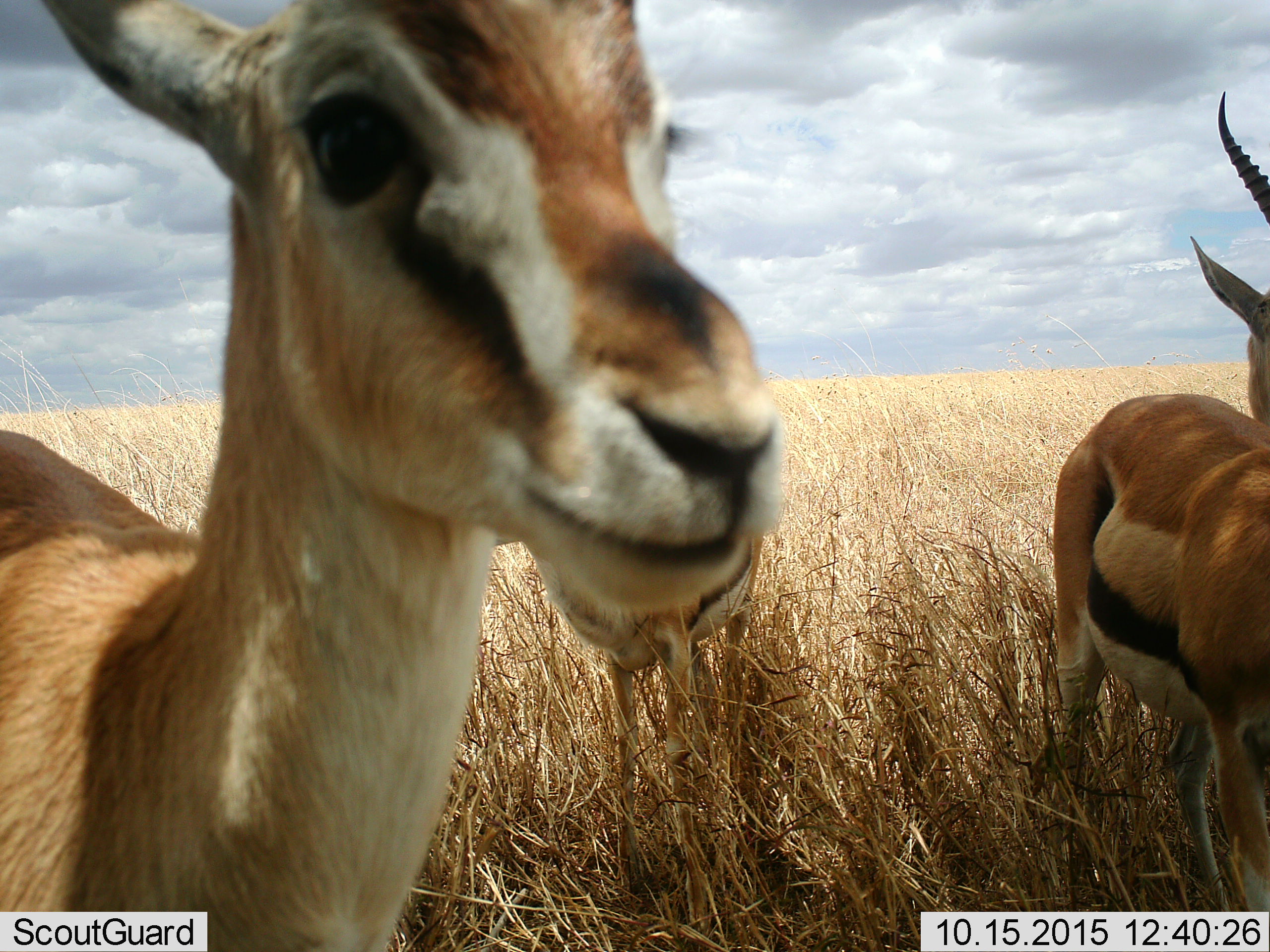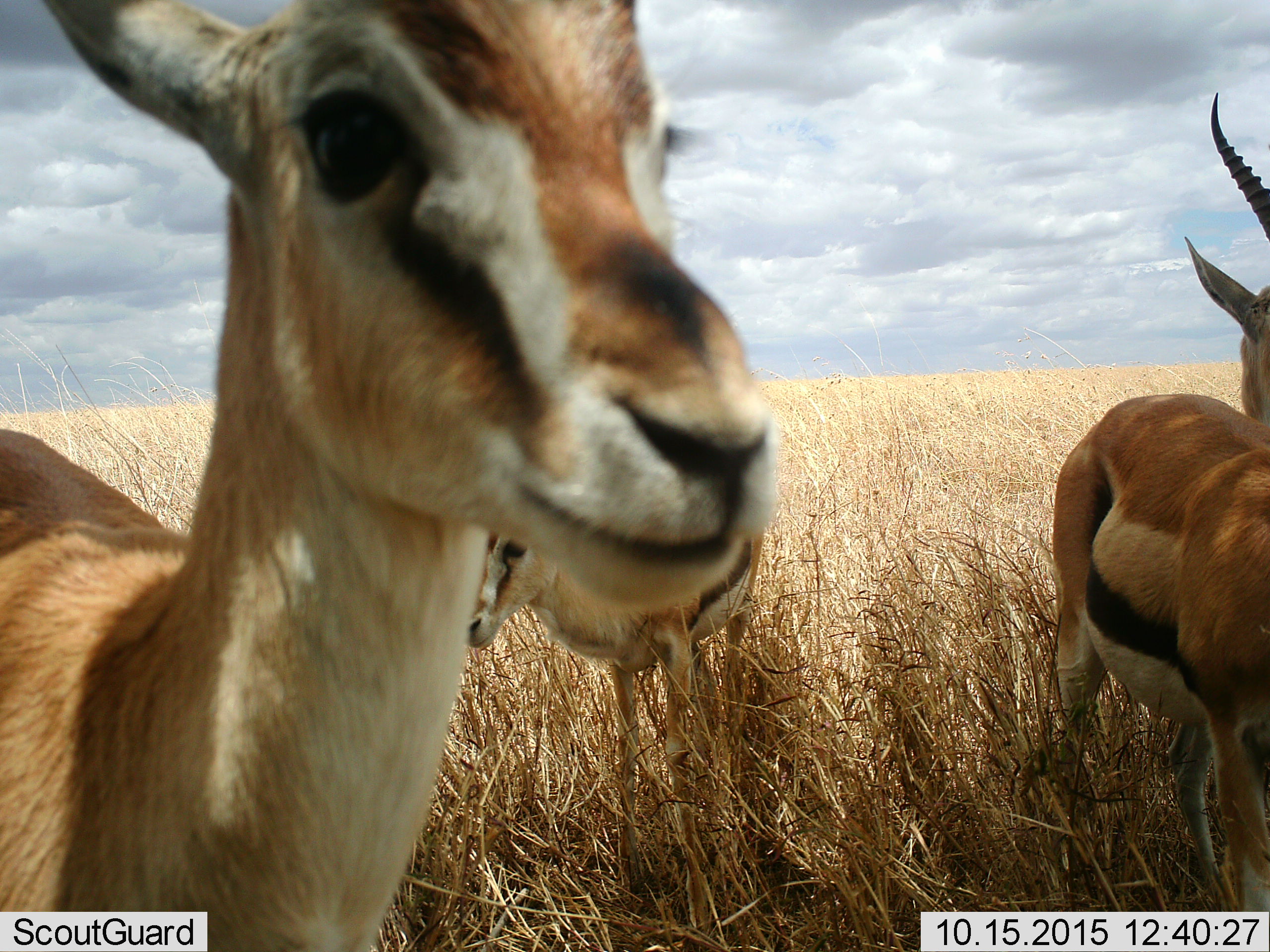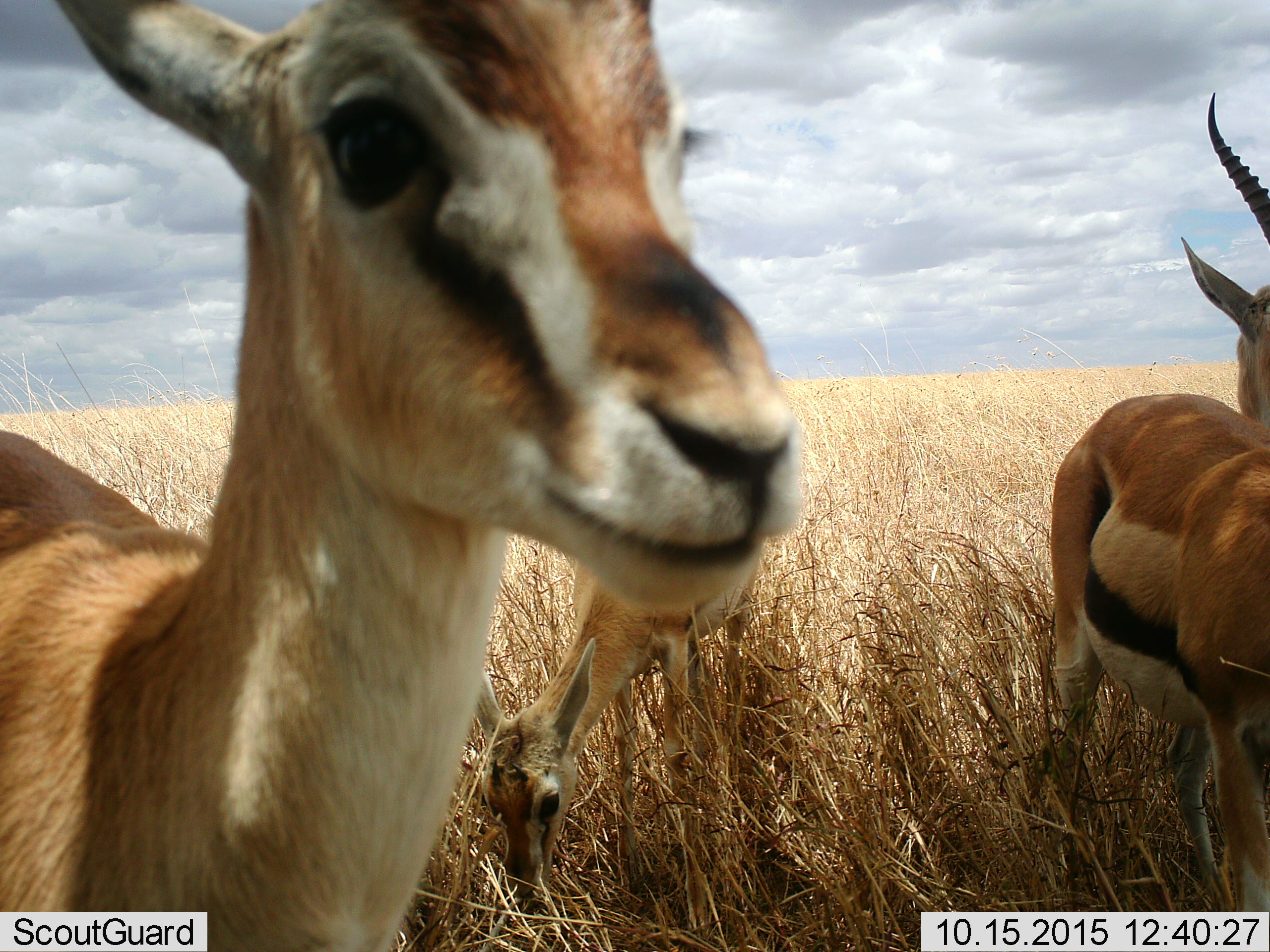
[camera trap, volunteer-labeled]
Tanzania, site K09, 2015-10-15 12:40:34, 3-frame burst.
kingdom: Animalia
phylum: Chordata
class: Mammalia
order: Artiodactyla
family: Bovidae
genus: Eudorcas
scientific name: Eudorcas thomsonii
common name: thomson's gazelle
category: gazellethomsons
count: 3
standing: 100%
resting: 0%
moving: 0%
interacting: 11%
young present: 11%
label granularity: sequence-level